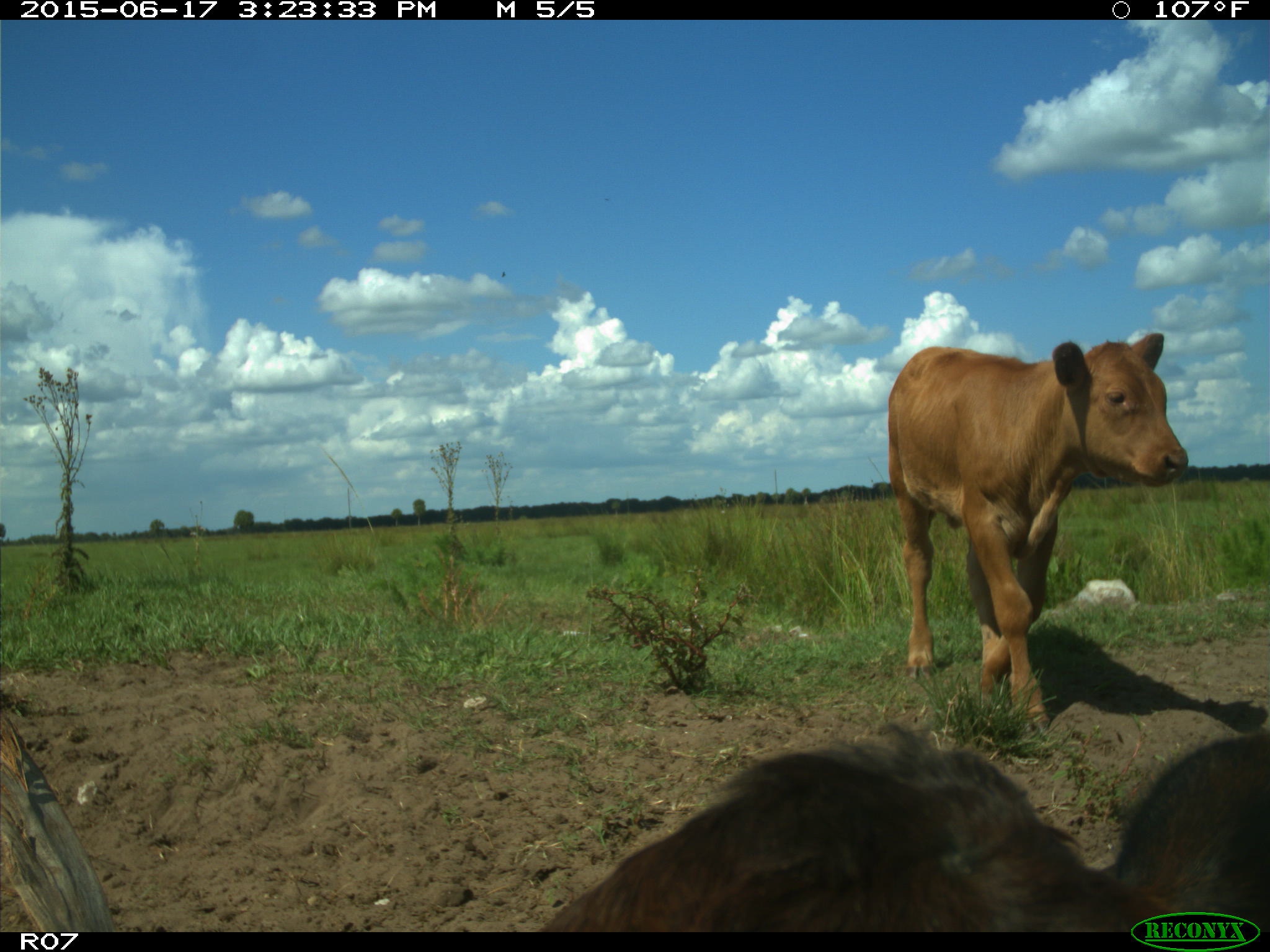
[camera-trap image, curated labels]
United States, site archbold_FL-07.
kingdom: Animalia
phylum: Chordata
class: Mammalia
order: Artiodactyla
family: Bovidae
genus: Bos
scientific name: Bos taurus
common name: domestic cow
Bos taurus (domestic cow).